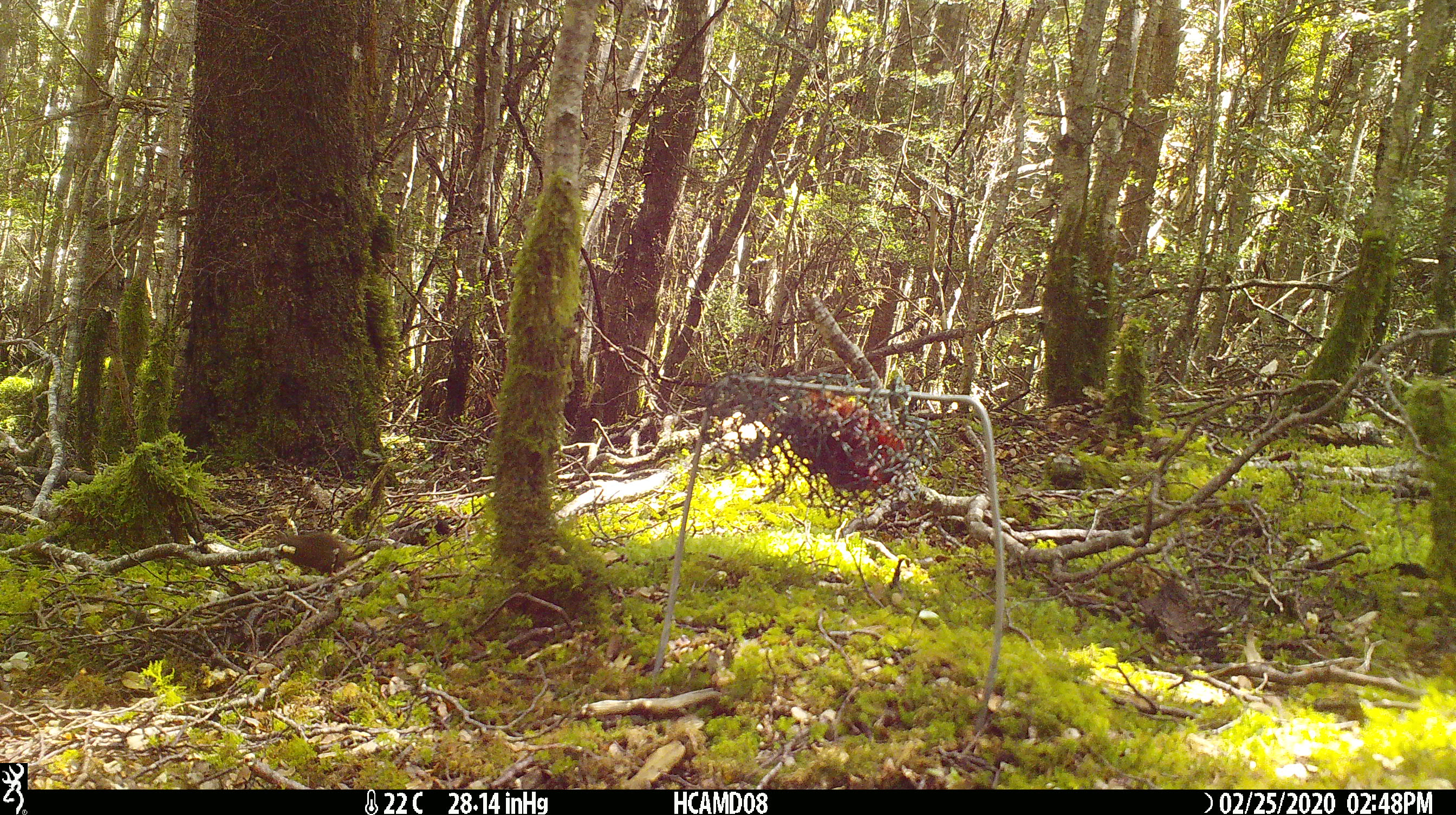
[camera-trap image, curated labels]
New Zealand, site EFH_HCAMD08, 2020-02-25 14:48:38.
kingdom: Animalia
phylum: Chordata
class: Mammalia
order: Rodentia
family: Muridae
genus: Mus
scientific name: Mus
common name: mouse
Mouse (Mus).